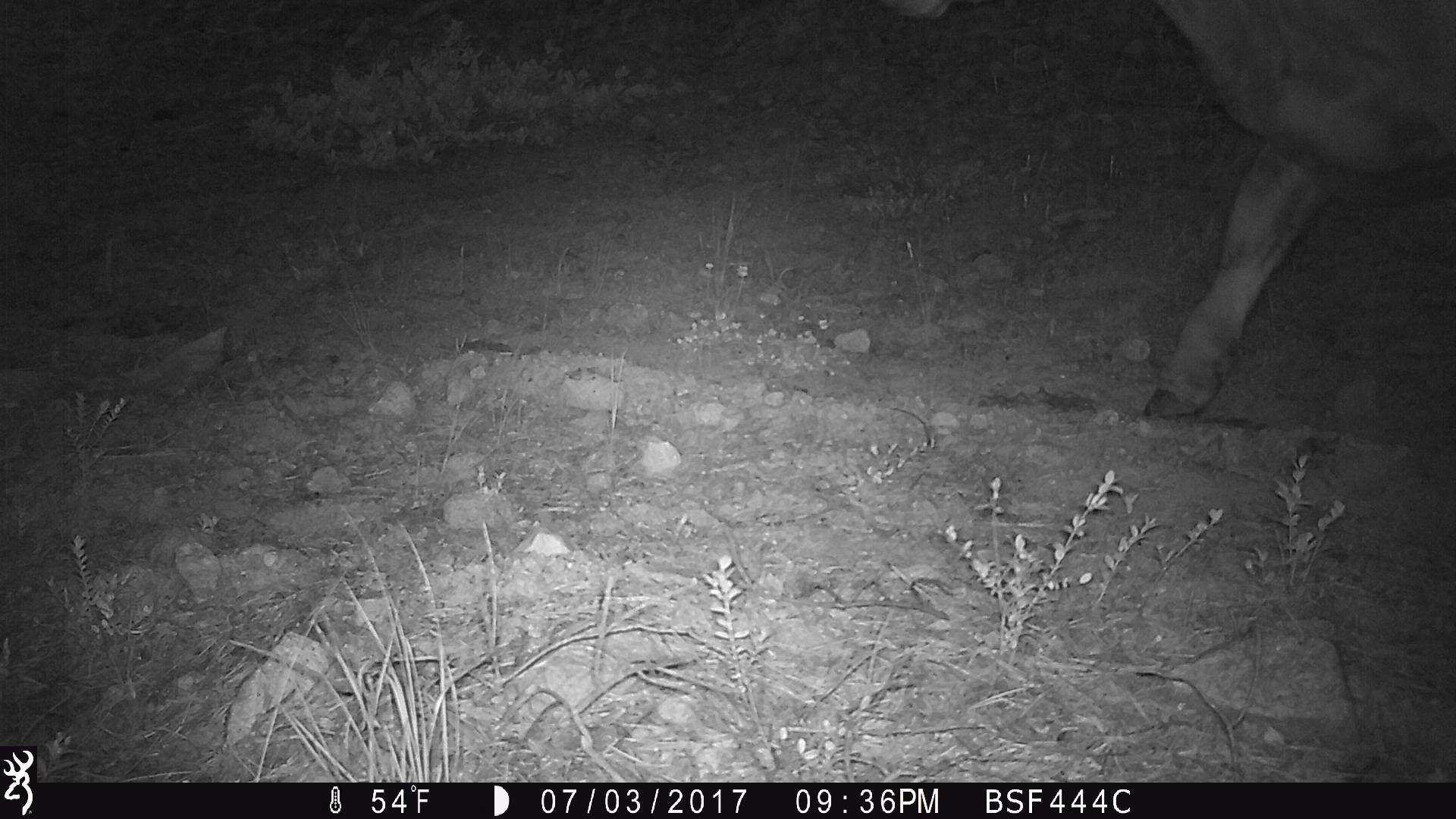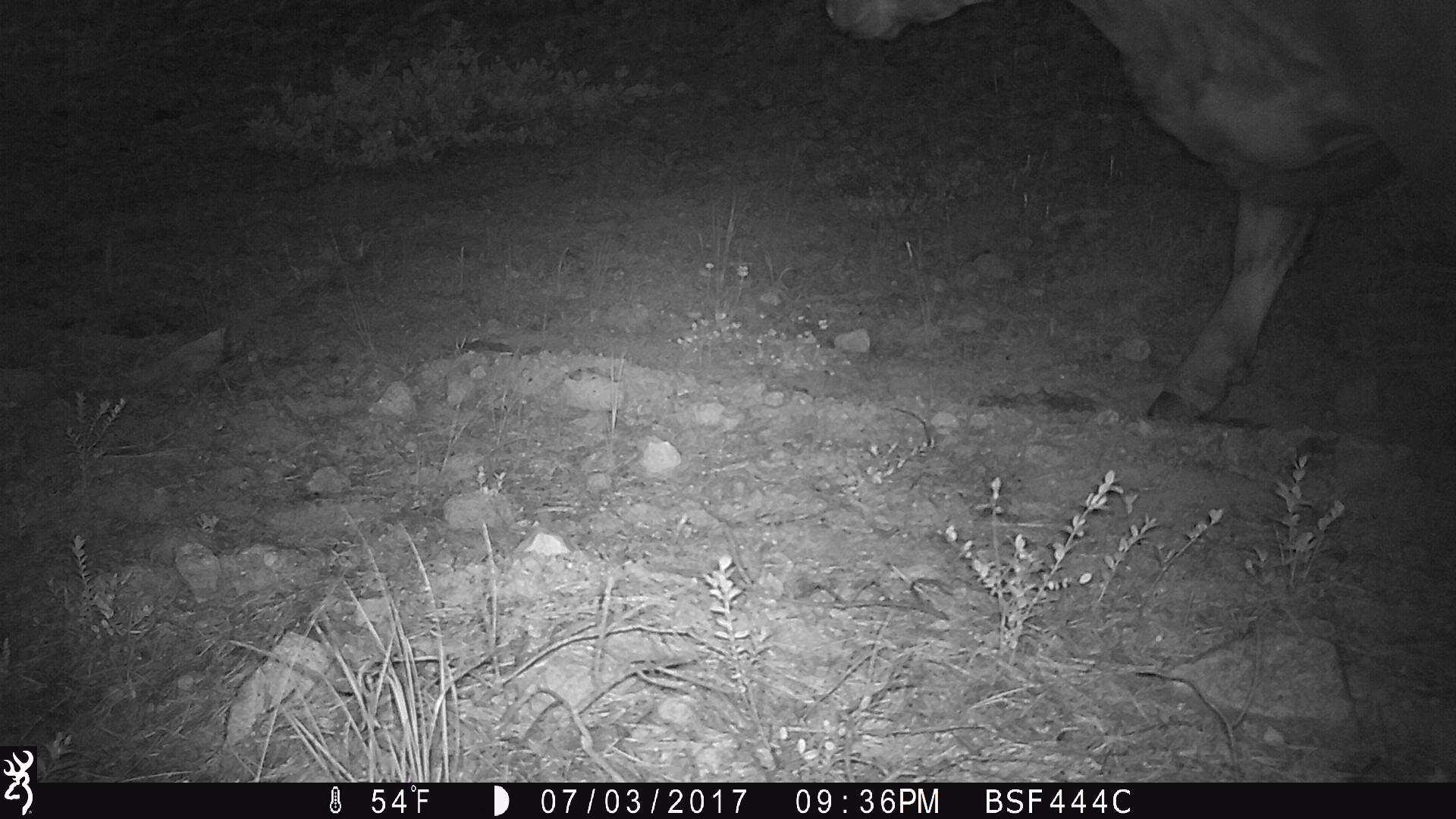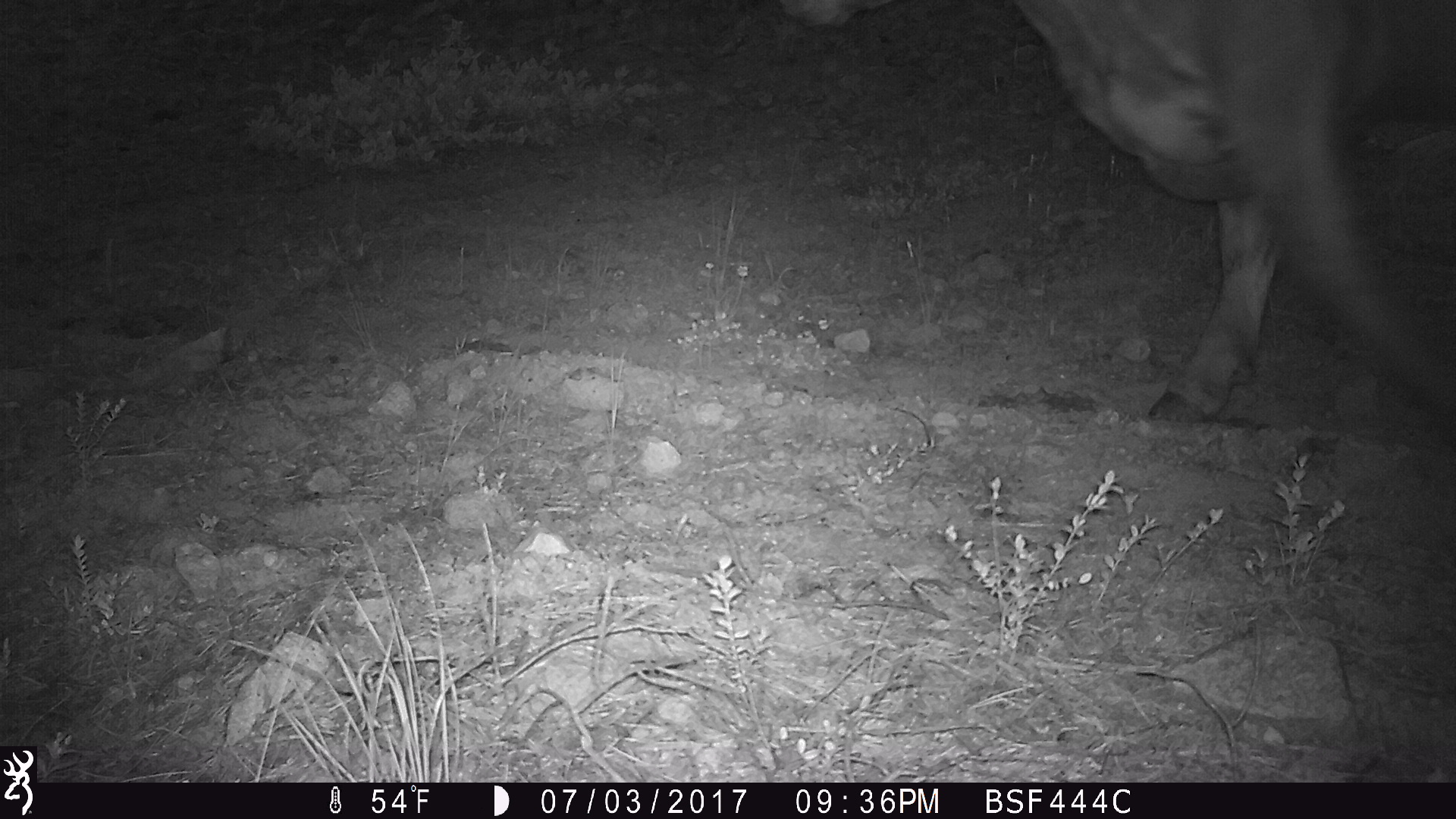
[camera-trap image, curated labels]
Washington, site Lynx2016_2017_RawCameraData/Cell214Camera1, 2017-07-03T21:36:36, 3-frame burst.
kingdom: Animalia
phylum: Chordata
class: Mammalia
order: Artiodactyla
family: Bovidae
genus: Bos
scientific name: Bos taurus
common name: domestic cattle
Domestic cattle (Bos taurus). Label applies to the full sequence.